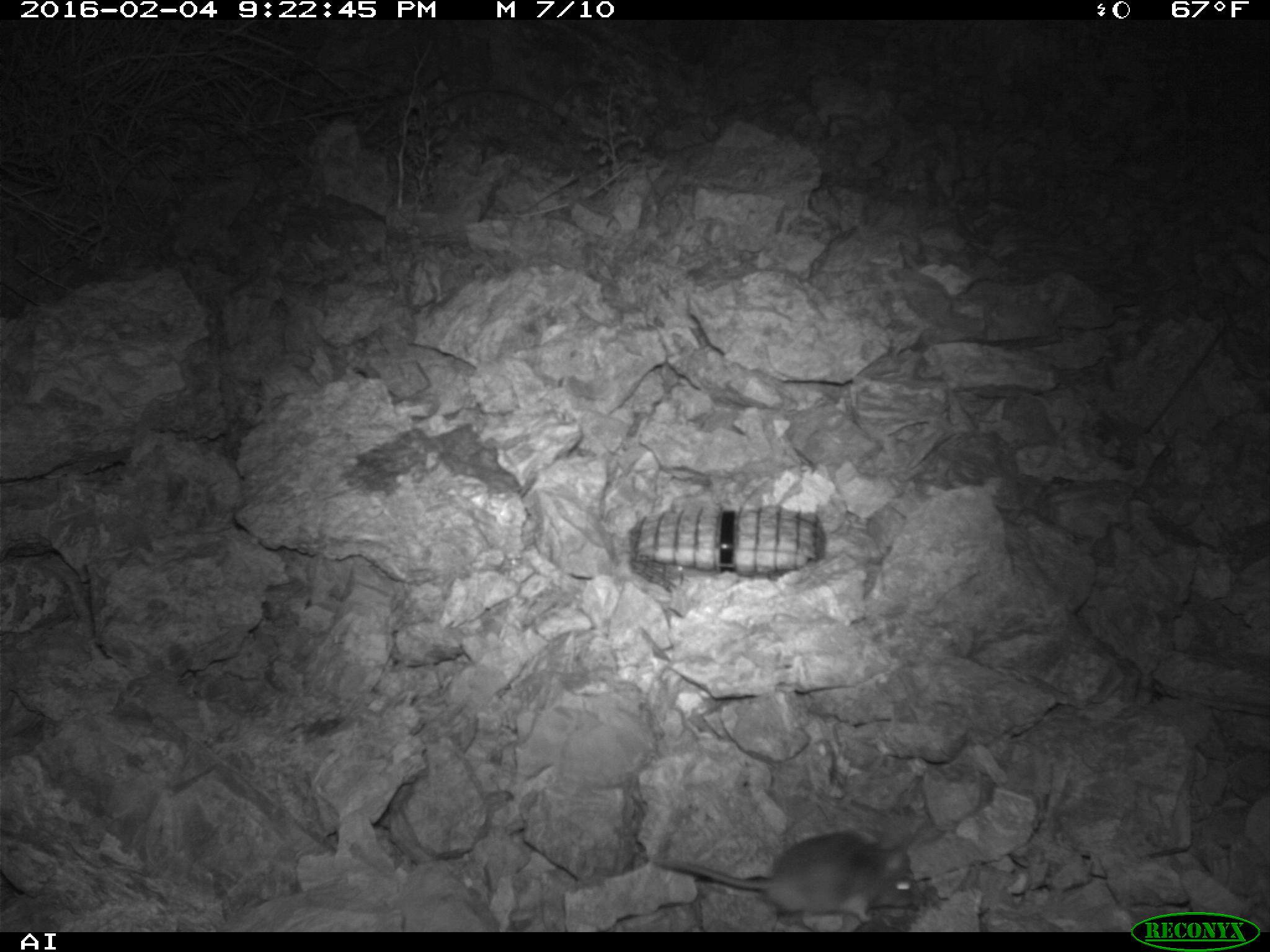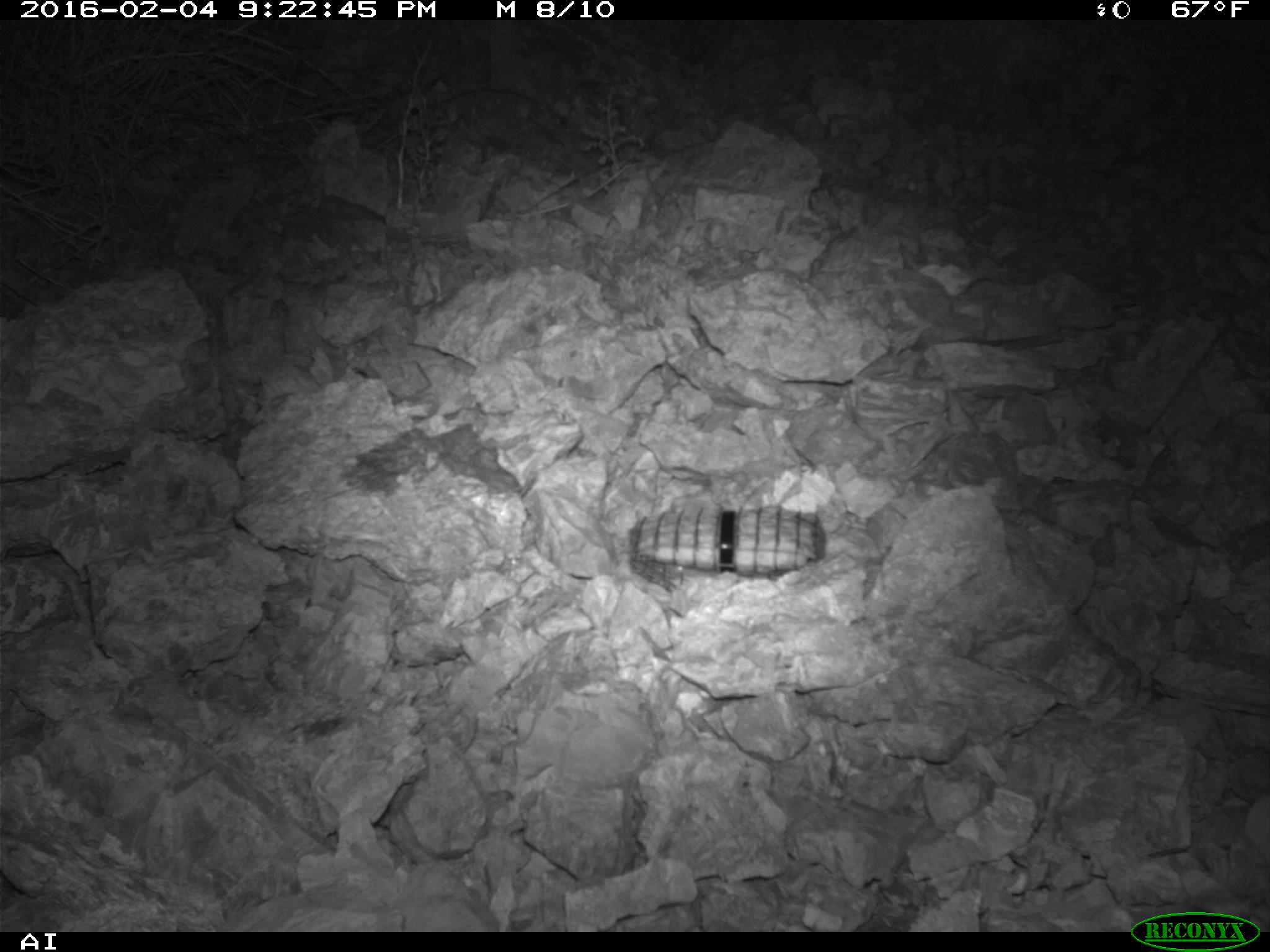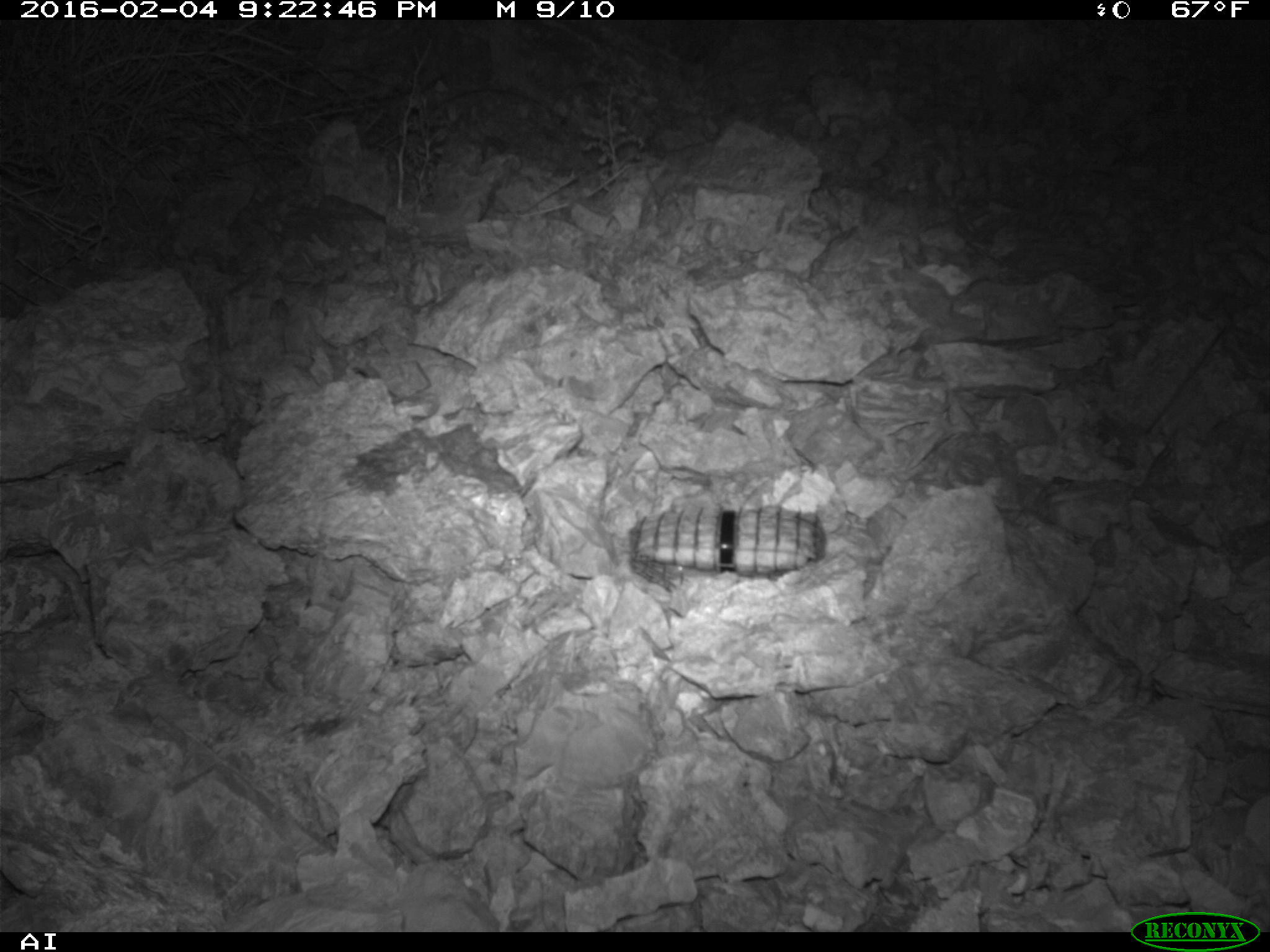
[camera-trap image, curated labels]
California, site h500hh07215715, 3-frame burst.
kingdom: Animalia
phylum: Chordata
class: Mammalia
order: Rodentia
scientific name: Rodentia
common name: rodent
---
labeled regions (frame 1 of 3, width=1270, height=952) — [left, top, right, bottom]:
rodent: [647, 827, 920, 928]